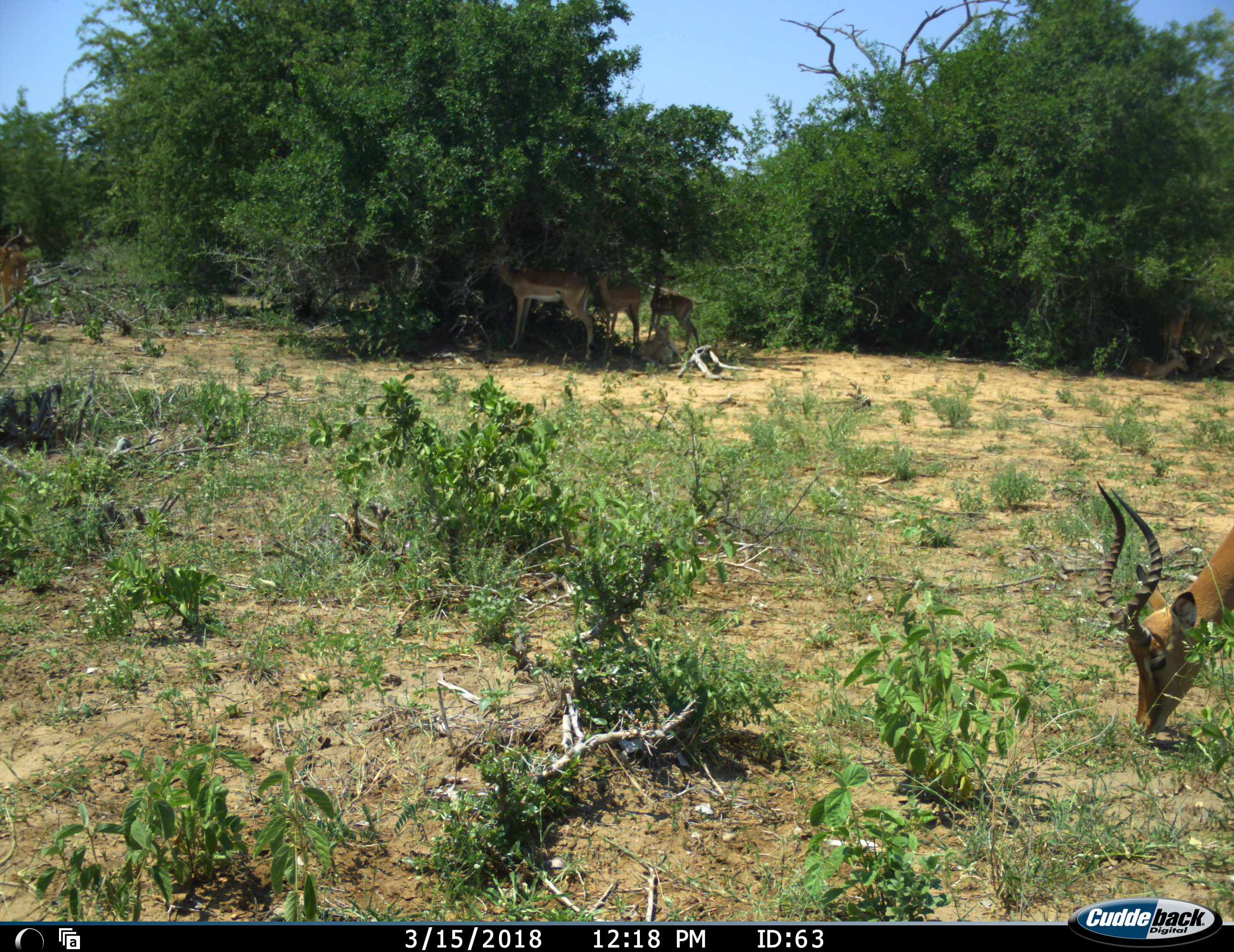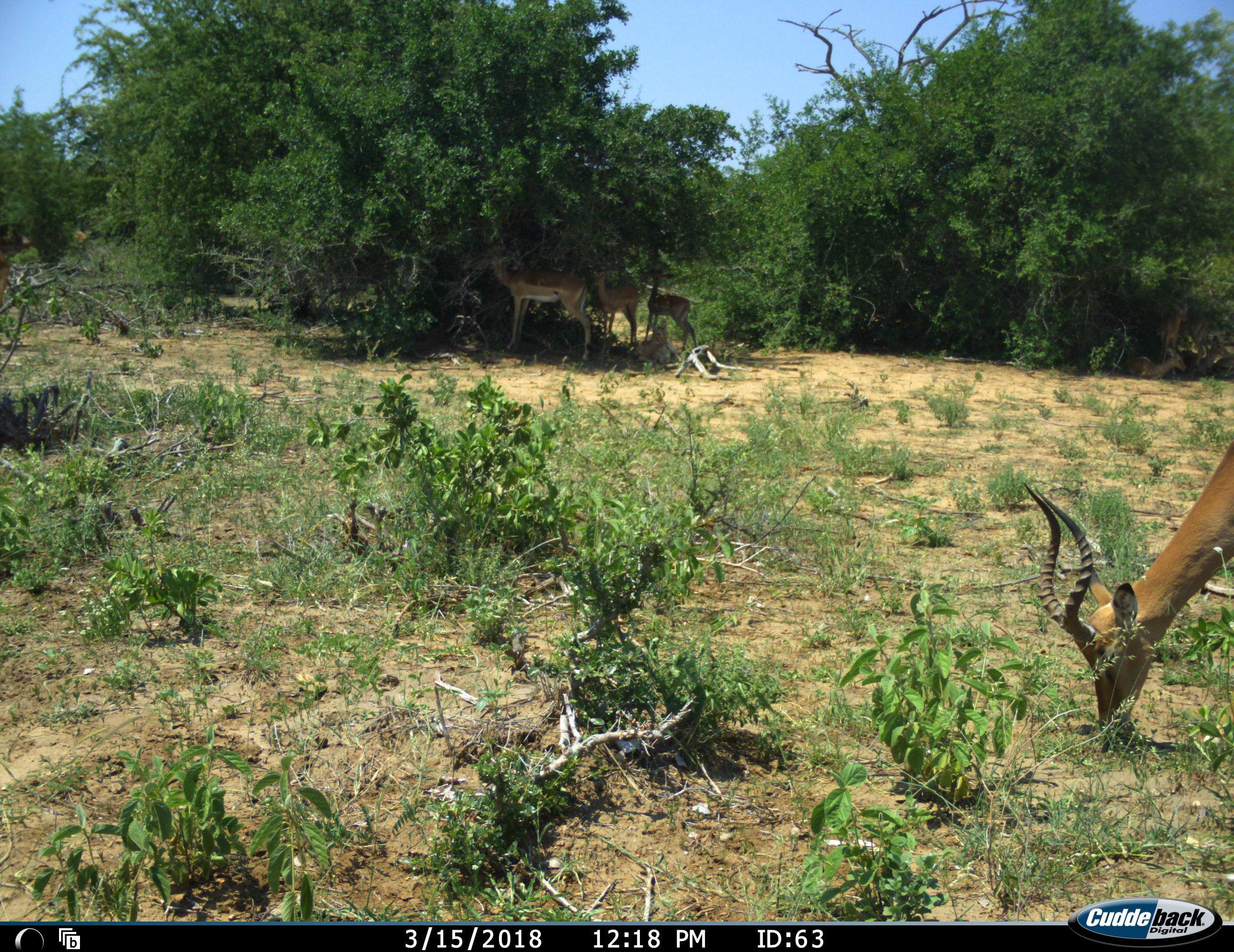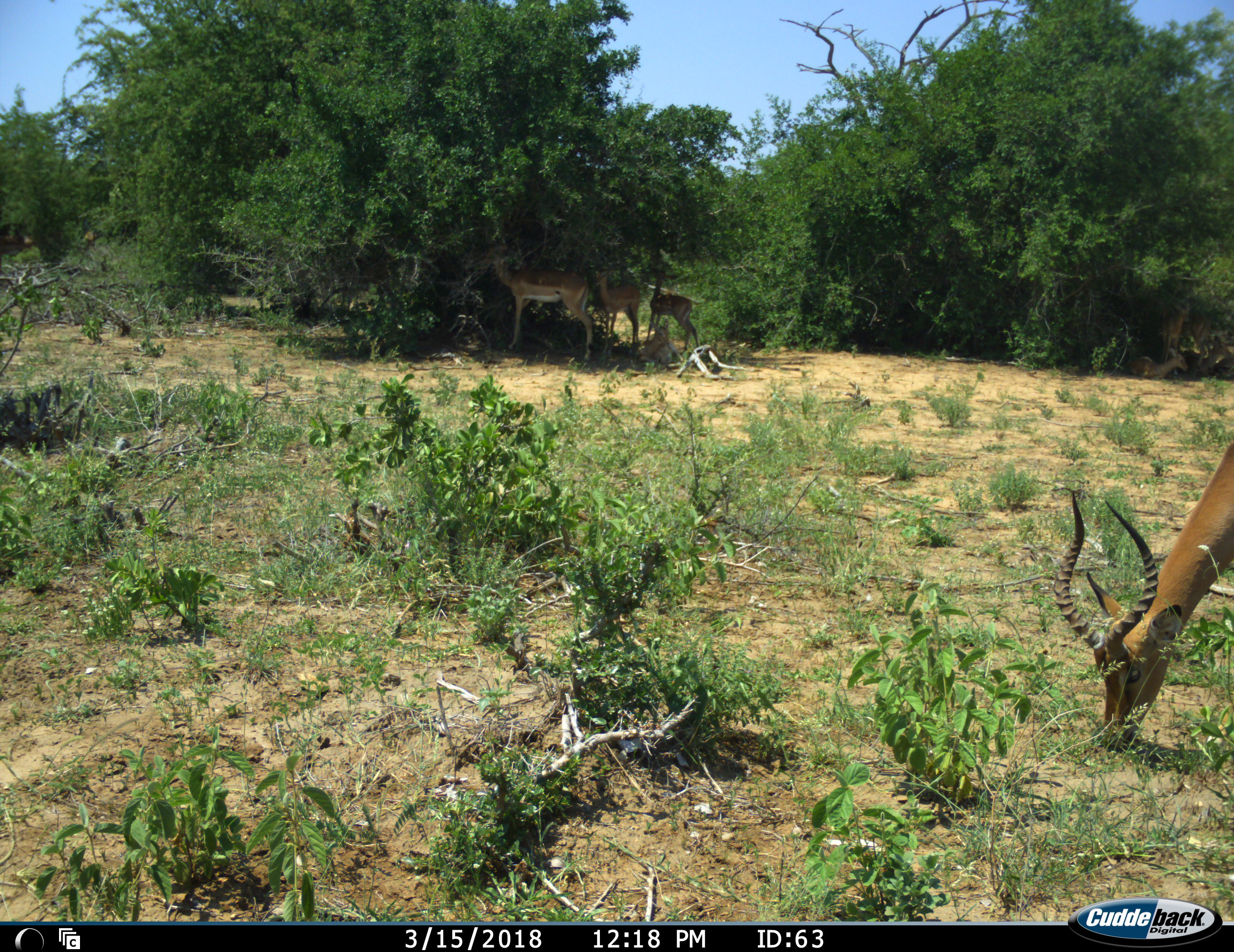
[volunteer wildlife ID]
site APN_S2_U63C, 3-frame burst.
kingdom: Animalia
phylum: Chordata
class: Mammalia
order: Artiodactyla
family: Bovidae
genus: Aepyceros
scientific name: Aepyceros melampus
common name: impala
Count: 6.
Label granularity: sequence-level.